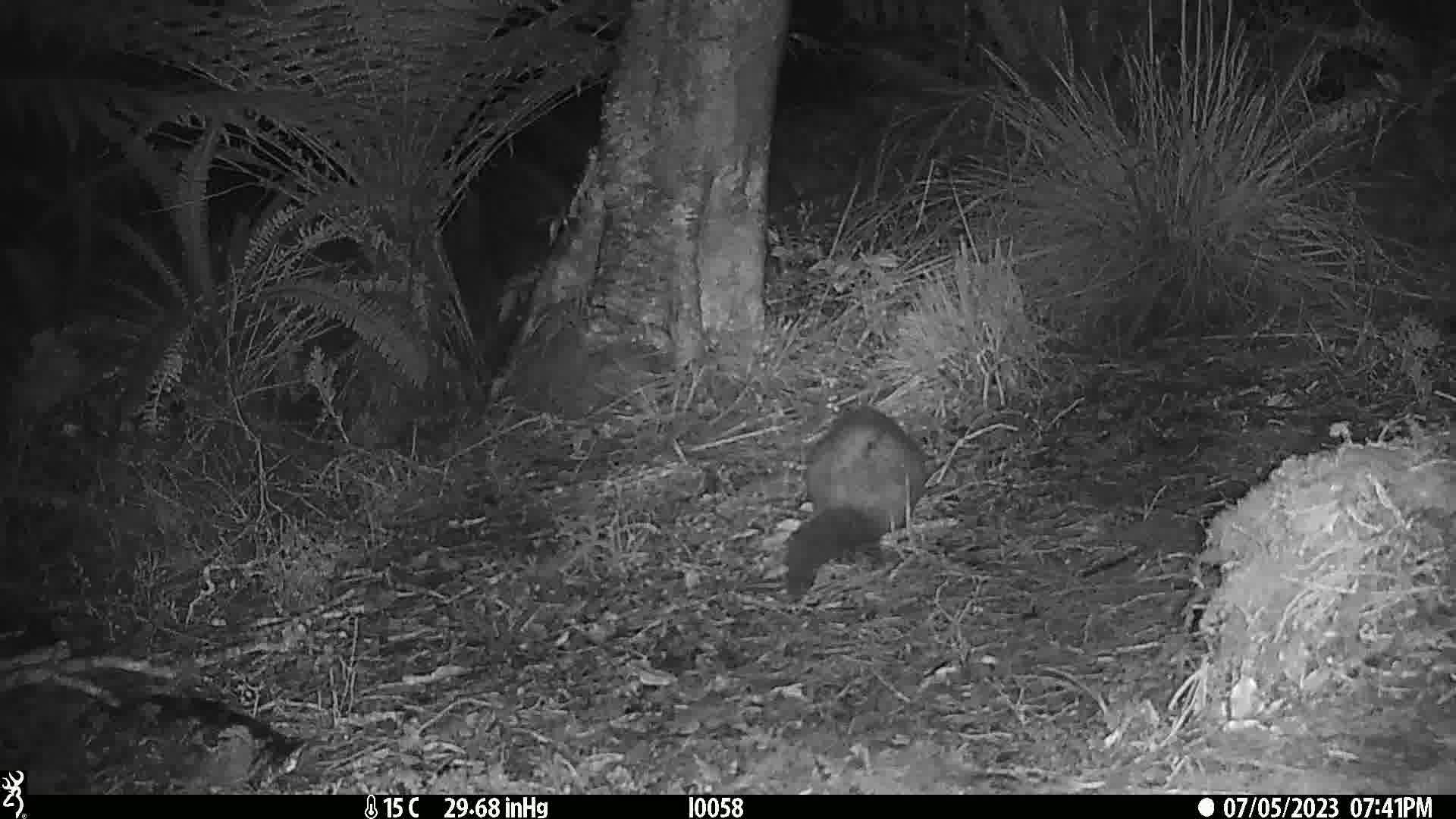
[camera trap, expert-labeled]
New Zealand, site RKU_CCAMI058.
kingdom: Animalia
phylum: Chordata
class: Mammalia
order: Diprotodontia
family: Phalangeridae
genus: Trichosurus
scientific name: Trichosurus vulpecula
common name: common brushtail possum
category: possum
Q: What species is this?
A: Possum (common brushtail possum) (Trichosurus vulpecula).